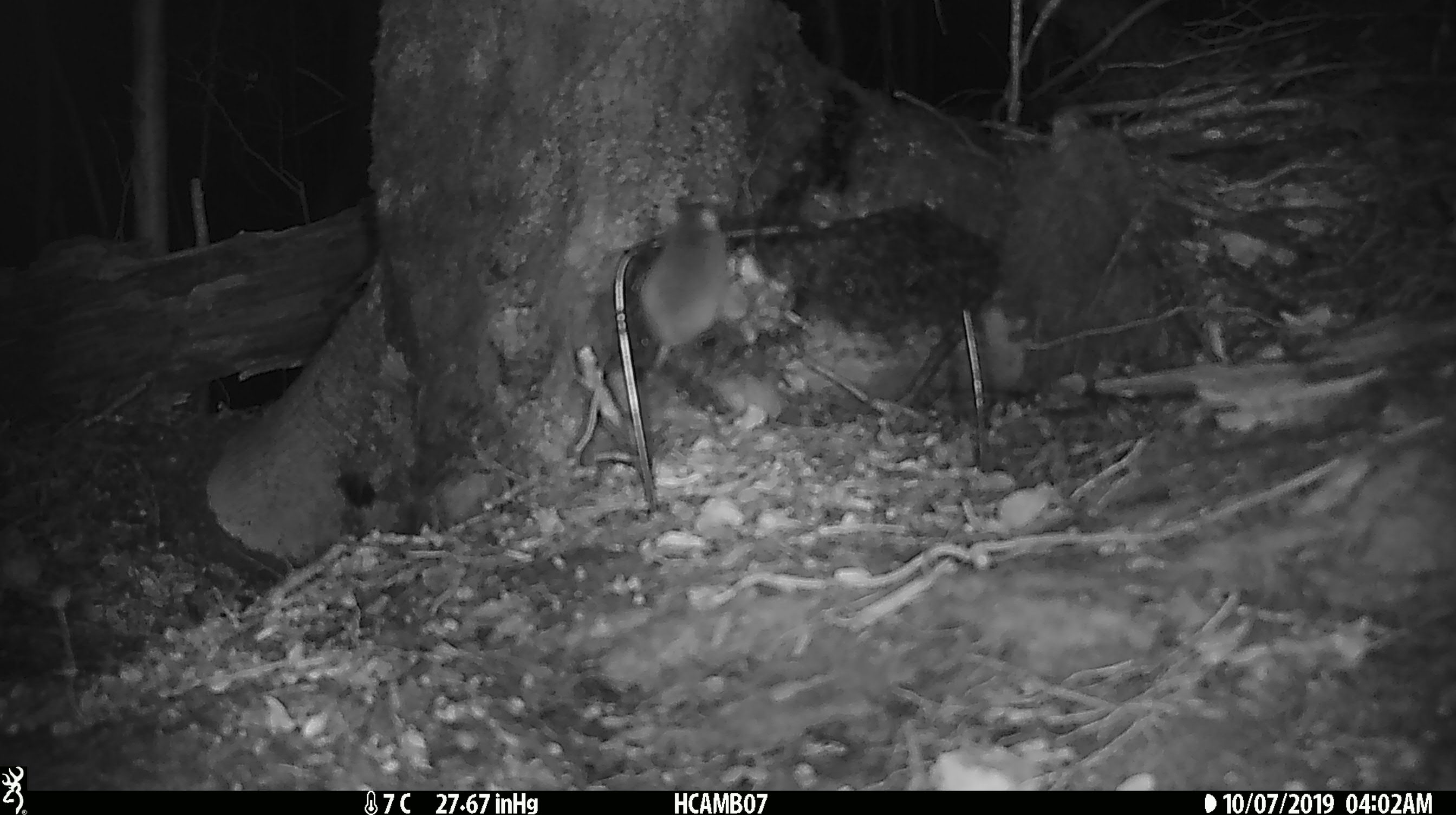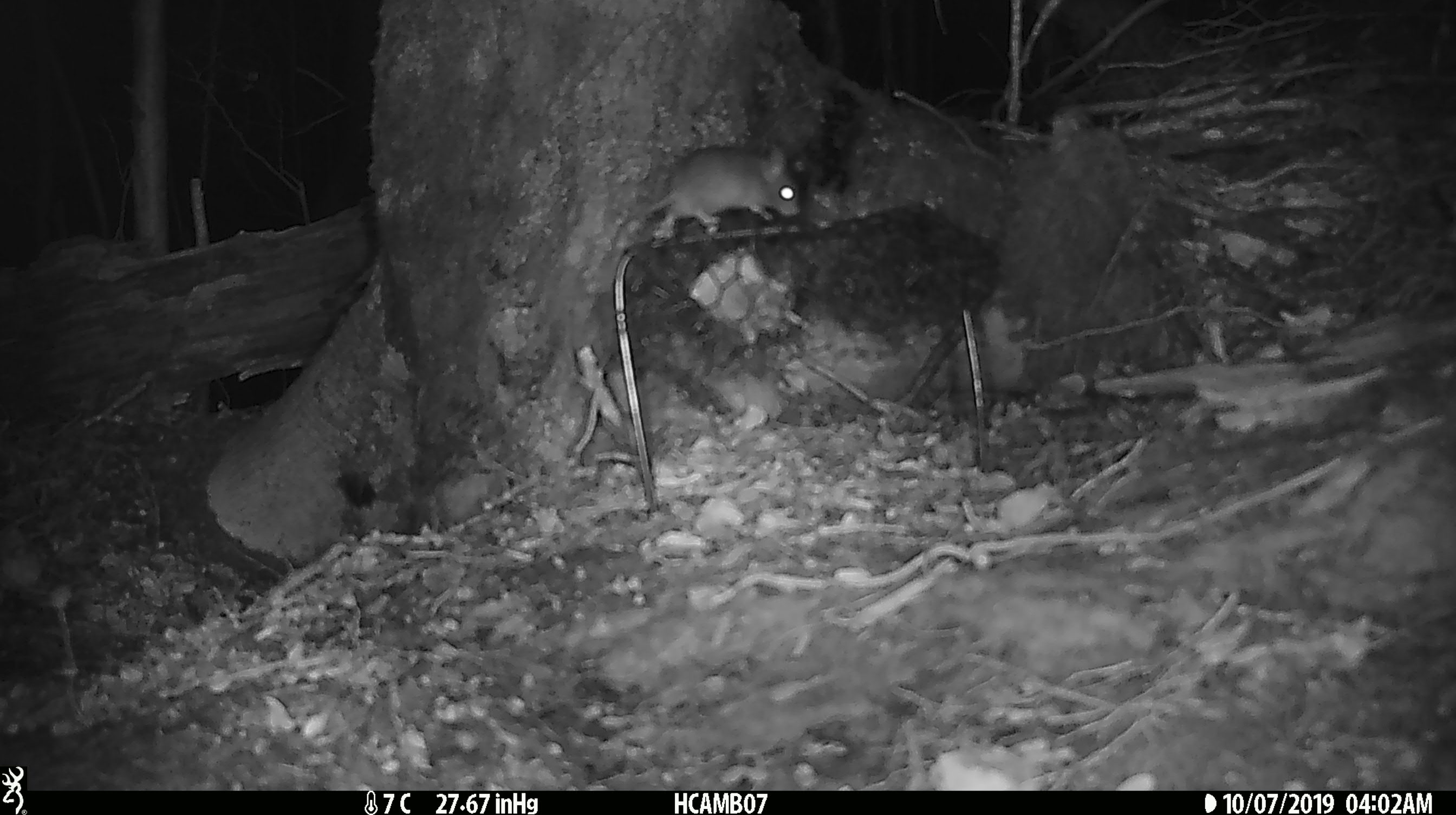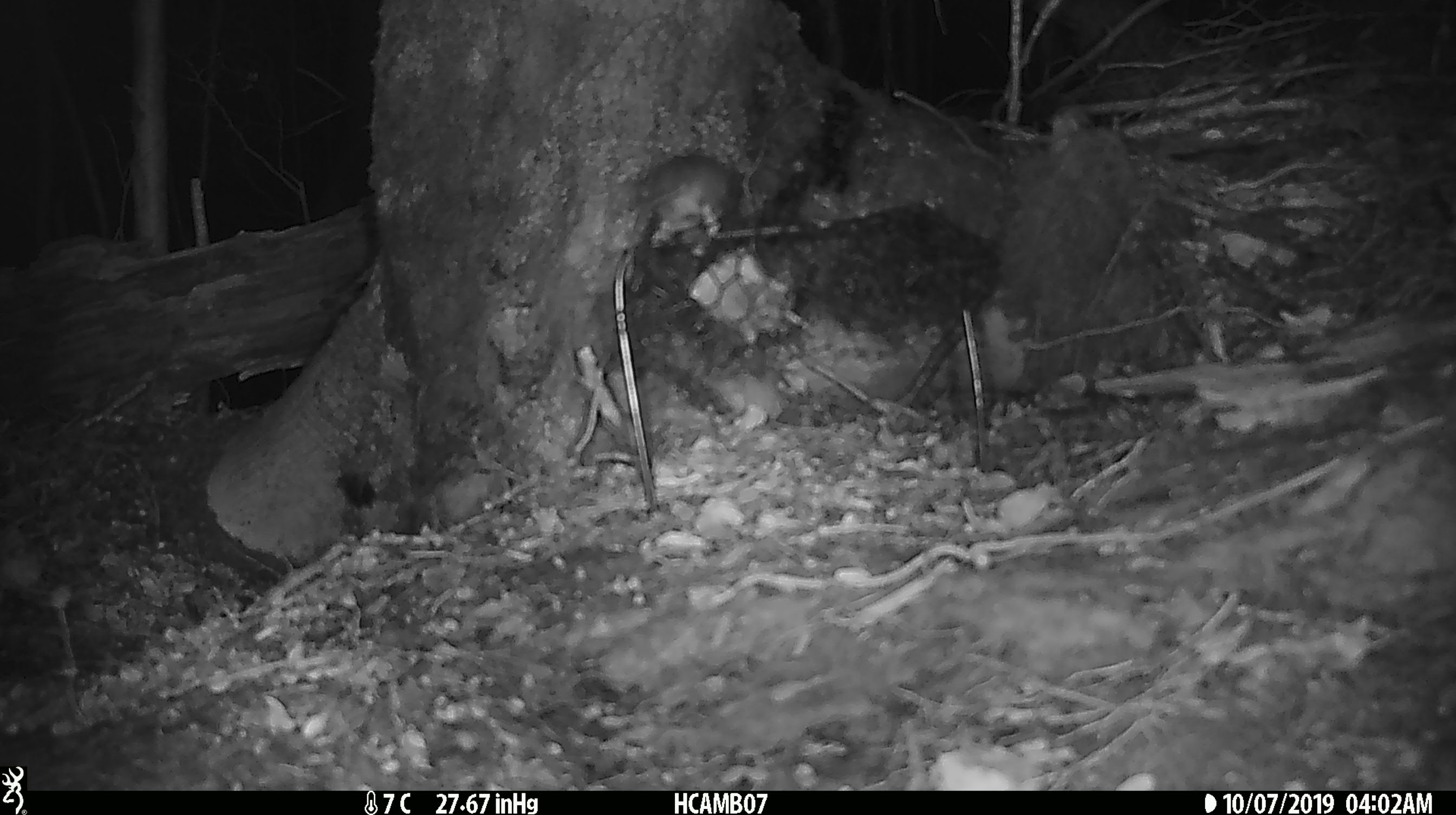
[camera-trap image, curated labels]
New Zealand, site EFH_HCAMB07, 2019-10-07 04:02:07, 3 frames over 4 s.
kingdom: Animalia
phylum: Chordata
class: Mammalia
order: Rodentia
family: Muridae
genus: Mus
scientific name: Mus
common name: mouse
Mouse (Mus).